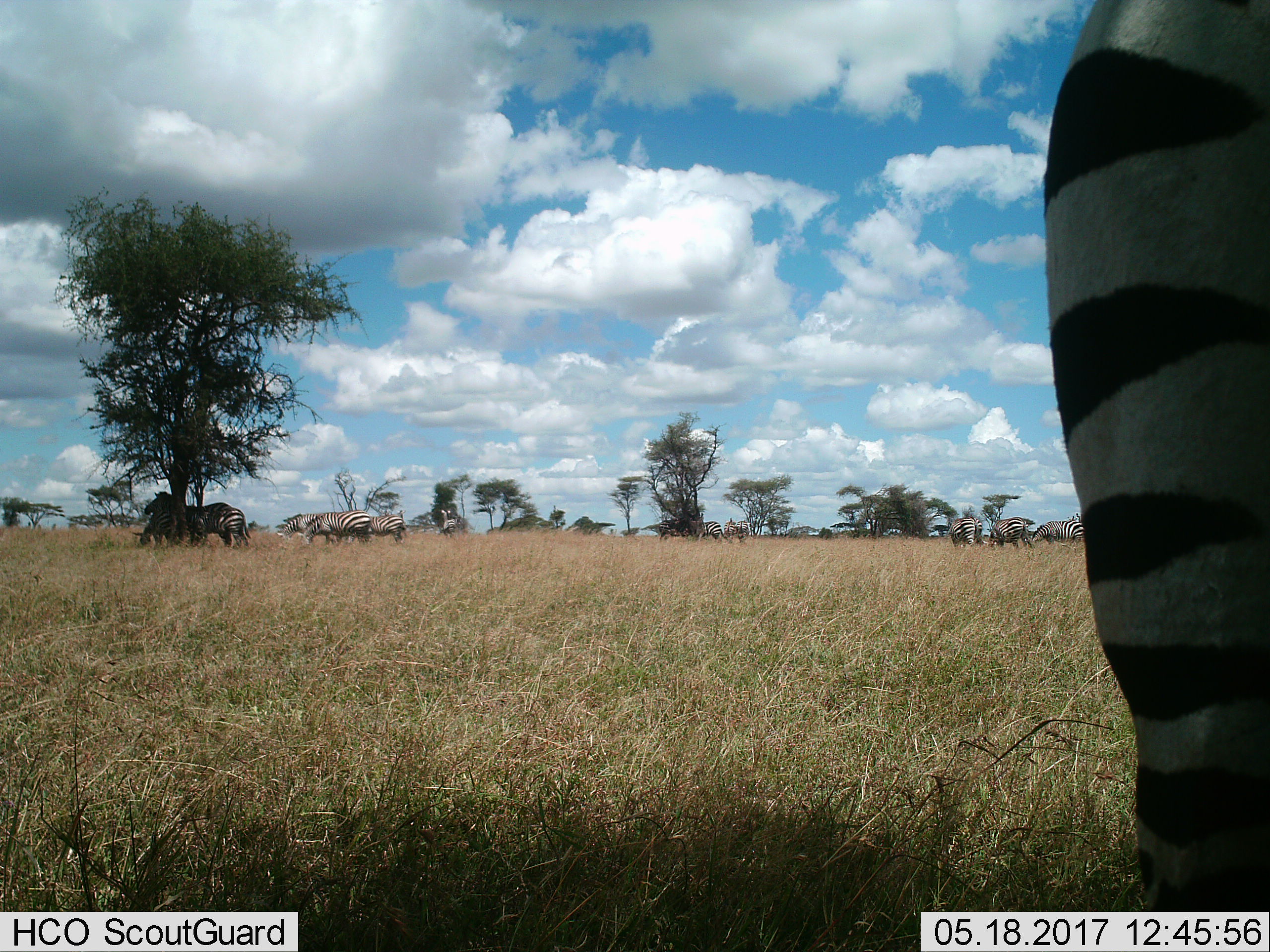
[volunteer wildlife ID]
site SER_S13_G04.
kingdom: Animalia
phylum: Chordata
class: Mammalia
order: Perissodactyla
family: Equidae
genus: Equus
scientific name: Equus quagga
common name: plains zebra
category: zebraplains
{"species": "zebraplains (plains zebra) (Equus quagga)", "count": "11-50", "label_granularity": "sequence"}